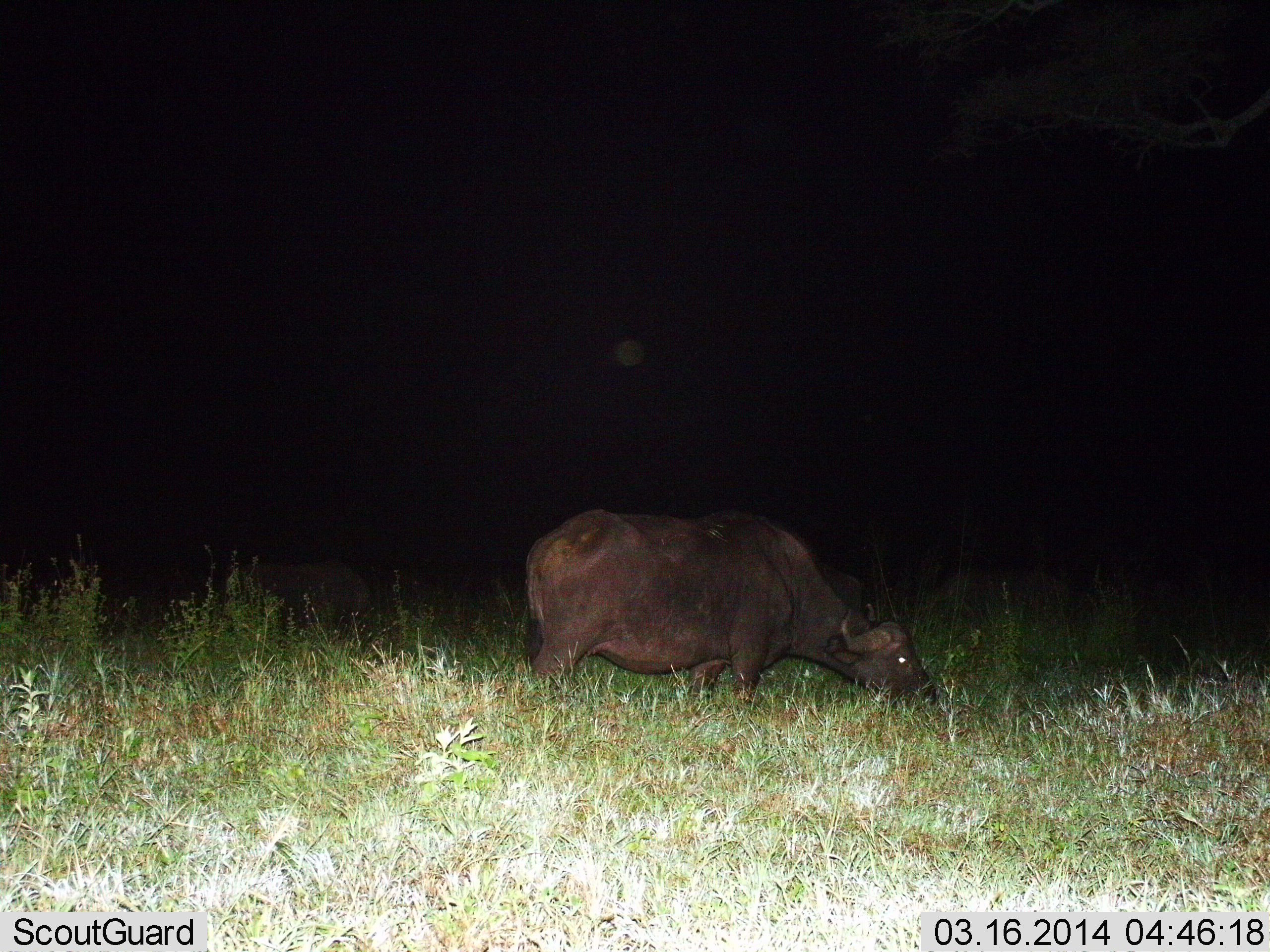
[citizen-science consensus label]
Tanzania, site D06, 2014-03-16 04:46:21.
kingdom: Animalia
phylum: Chordata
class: Mammalia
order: Artiodactyla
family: Bovidae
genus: Syncerus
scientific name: Syncerus caffer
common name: cape buffalo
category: buffalo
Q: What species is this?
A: Buffalo (cape buffalo) (Syncerus caffer).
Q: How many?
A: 1.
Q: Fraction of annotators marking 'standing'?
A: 20%.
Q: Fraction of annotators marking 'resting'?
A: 0%.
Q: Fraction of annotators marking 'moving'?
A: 0%.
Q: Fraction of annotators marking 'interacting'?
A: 0%.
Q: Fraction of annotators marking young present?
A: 0%.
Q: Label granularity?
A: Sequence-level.